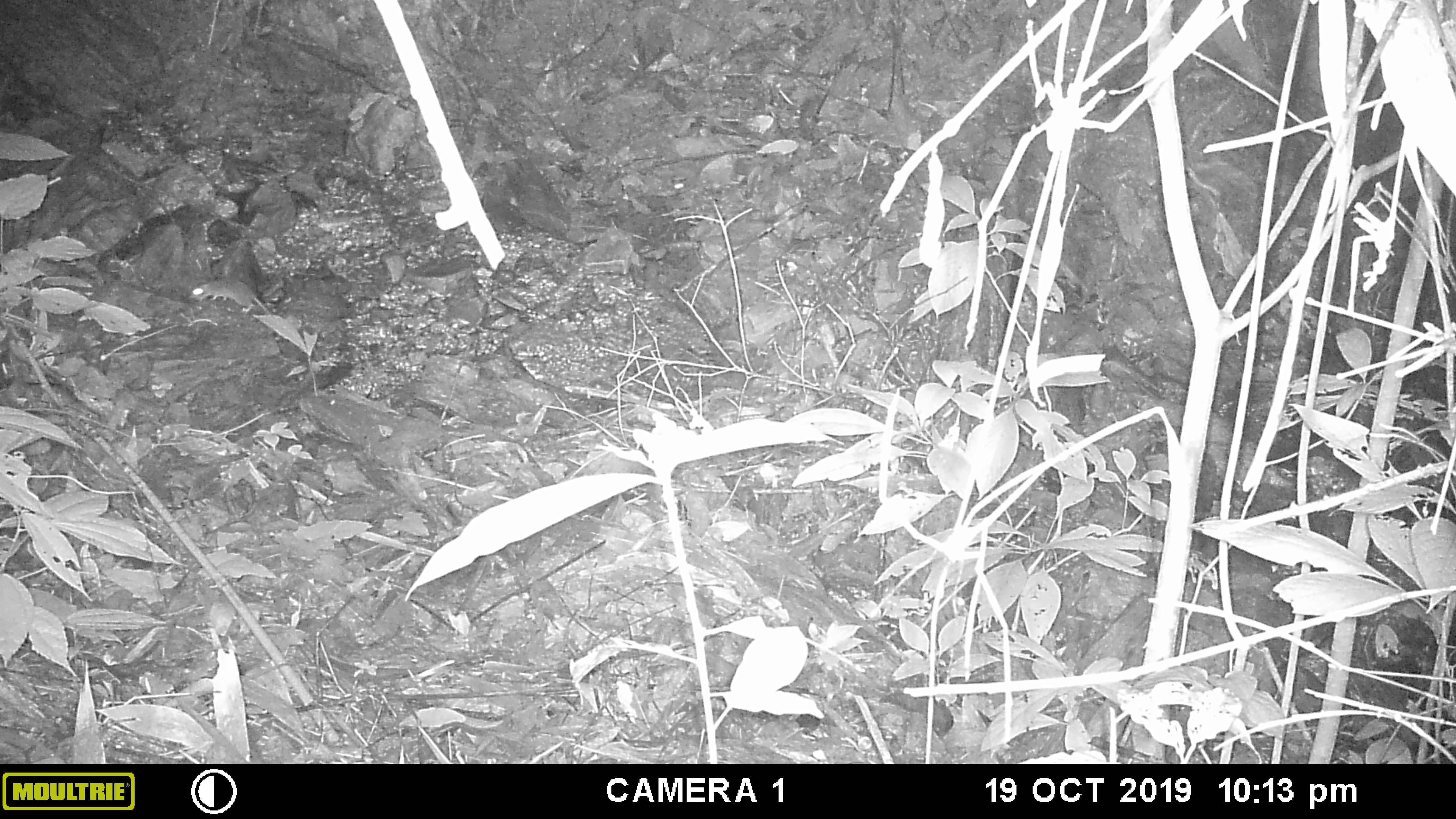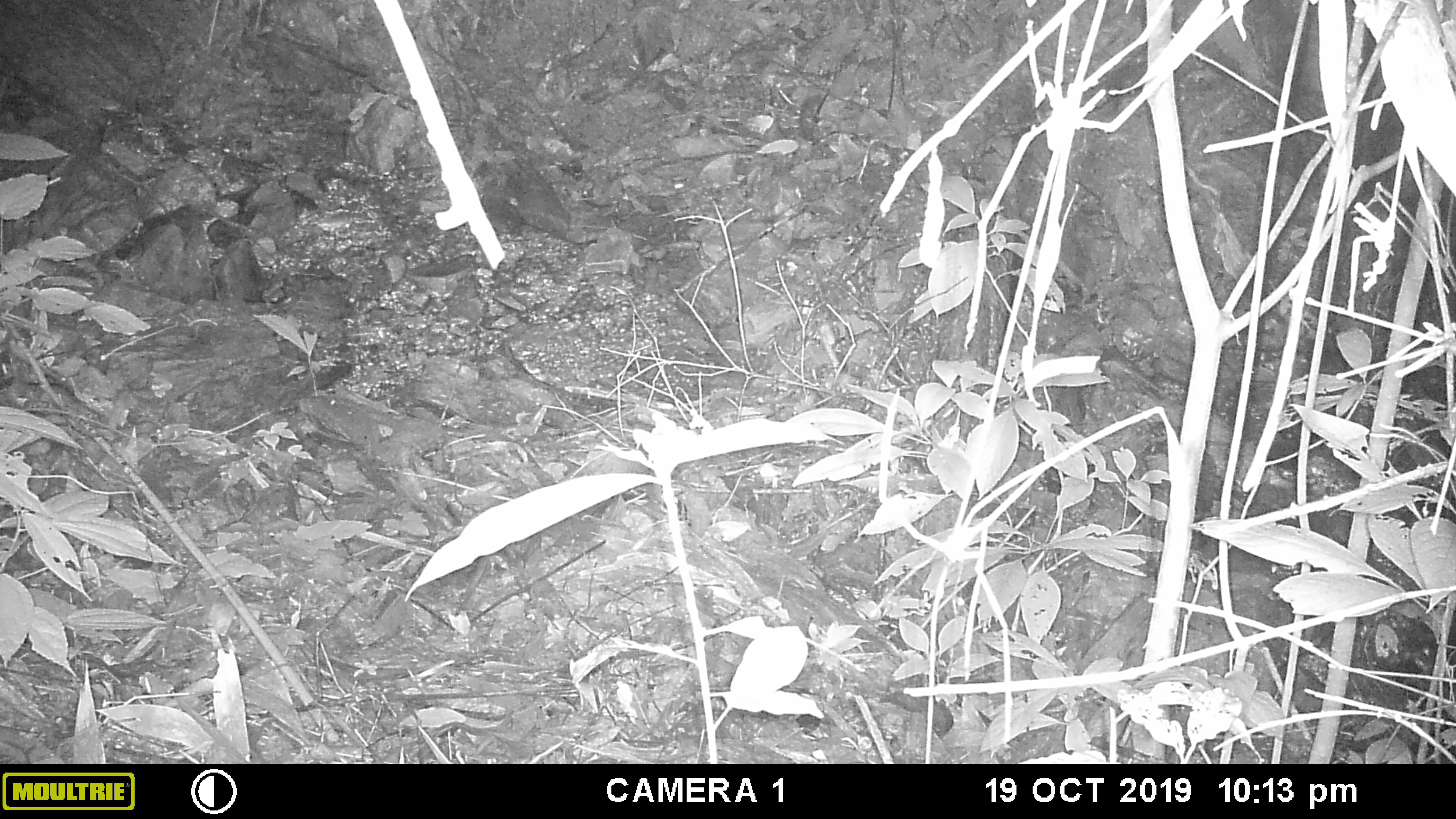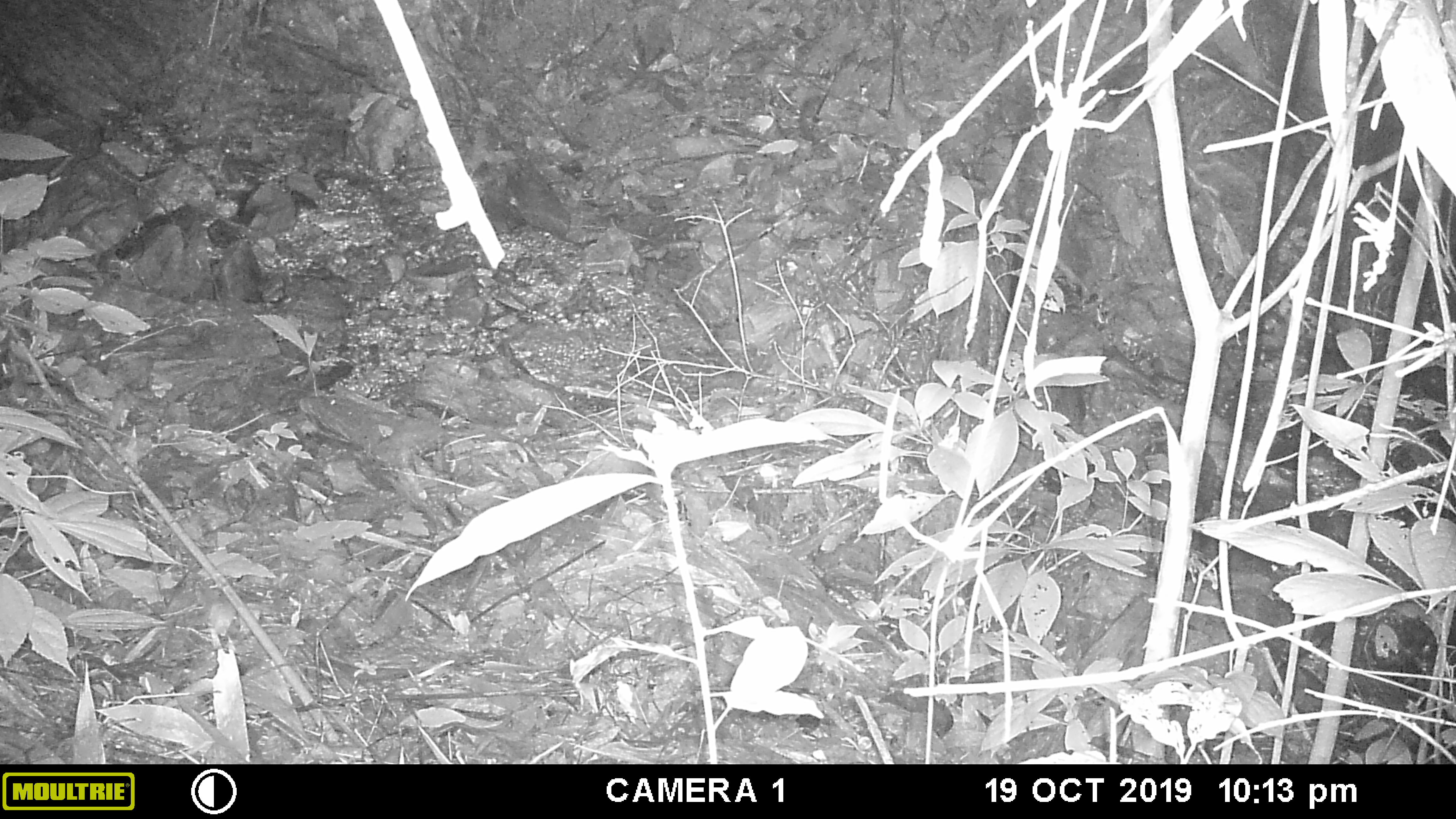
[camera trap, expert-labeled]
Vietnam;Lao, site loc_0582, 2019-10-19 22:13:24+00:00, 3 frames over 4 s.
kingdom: Animalia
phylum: Chordata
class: Mammalia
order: Rodentia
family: Muridae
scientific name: Muridae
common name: old-world mice and rats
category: unidentified murid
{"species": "unidentified murid (old-world mice and rats) (Muridae)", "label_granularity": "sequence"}